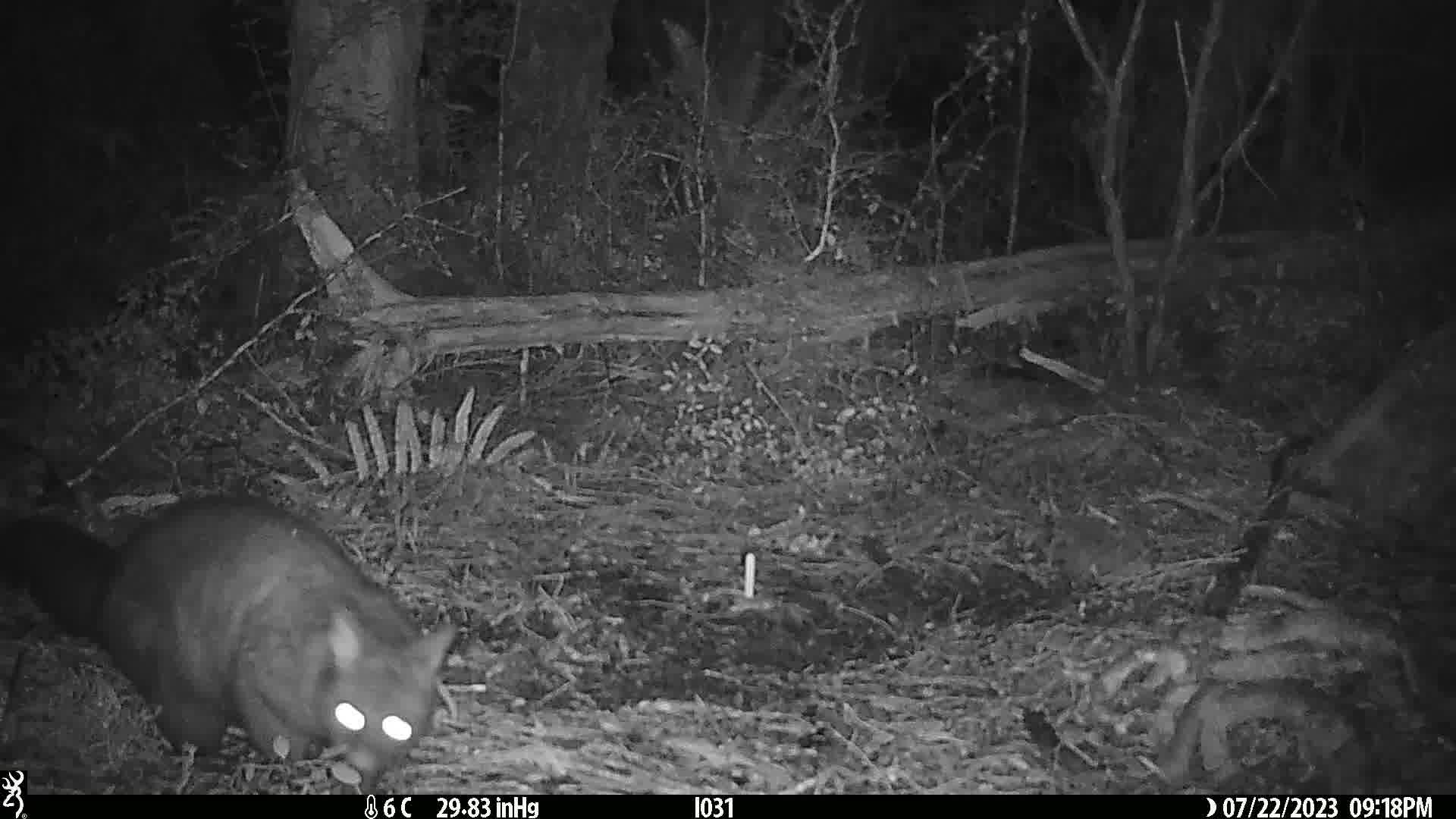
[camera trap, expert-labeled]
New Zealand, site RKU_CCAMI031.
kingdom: Animalia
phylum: Chordata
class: Mammalia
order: Diprotodontia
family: Phalangeridae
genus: Trichosurus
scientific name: Trichosurus vulpecula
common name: common brushtail possum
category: possum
Possum (common brushtail possum) (Trichosurus vulpecula).